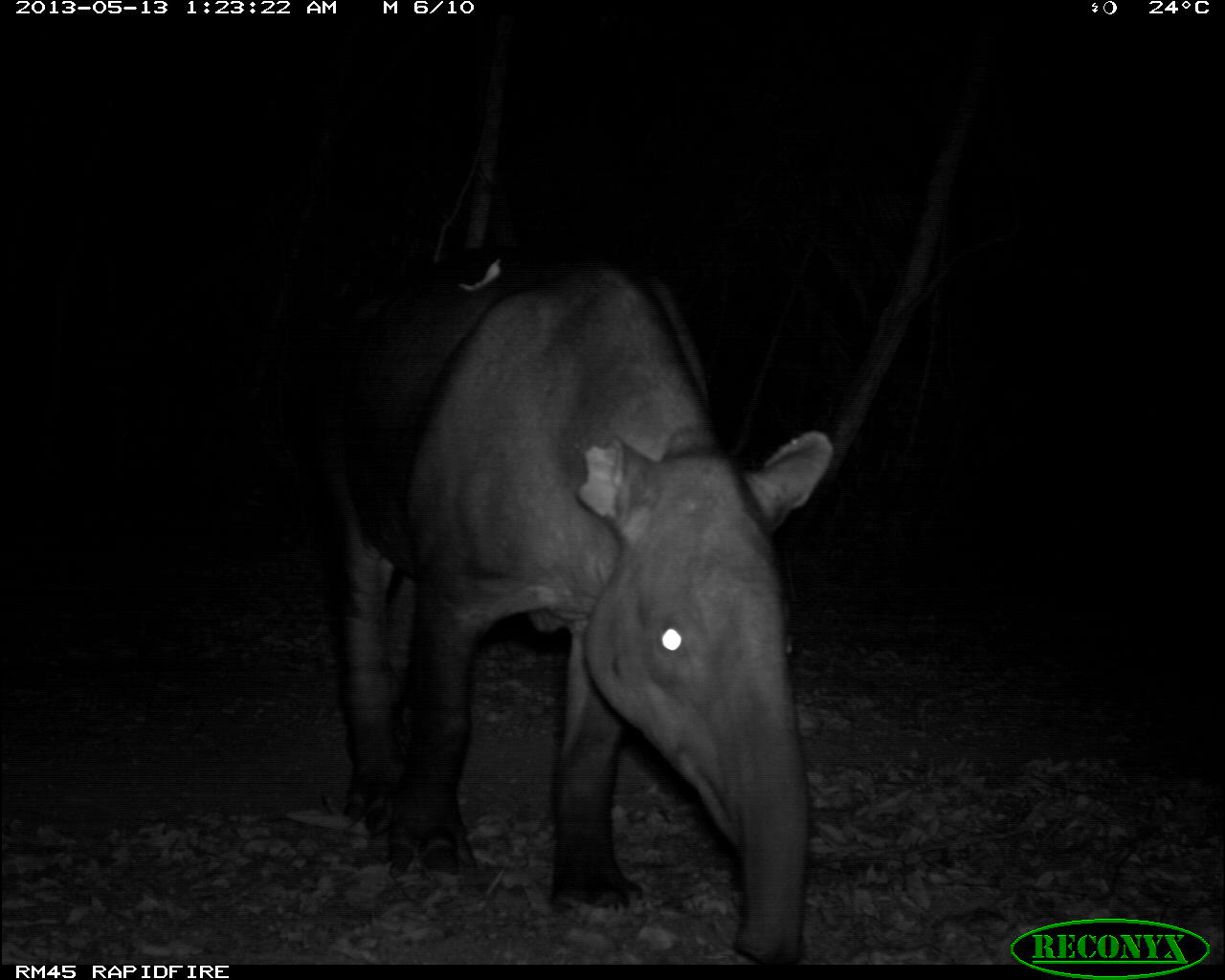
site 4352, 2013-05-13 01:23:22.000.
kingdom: Animalia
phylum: Chordata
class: Mammalia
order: Perissodactyla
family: Tapiridae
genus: Tapirus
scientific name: Tapirus bairdii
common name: baird's tapir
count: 2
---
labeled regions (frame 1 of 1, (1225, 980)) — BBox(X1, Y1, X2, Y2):
tapirus bairdii: BBox(309, 248, 832, 964)